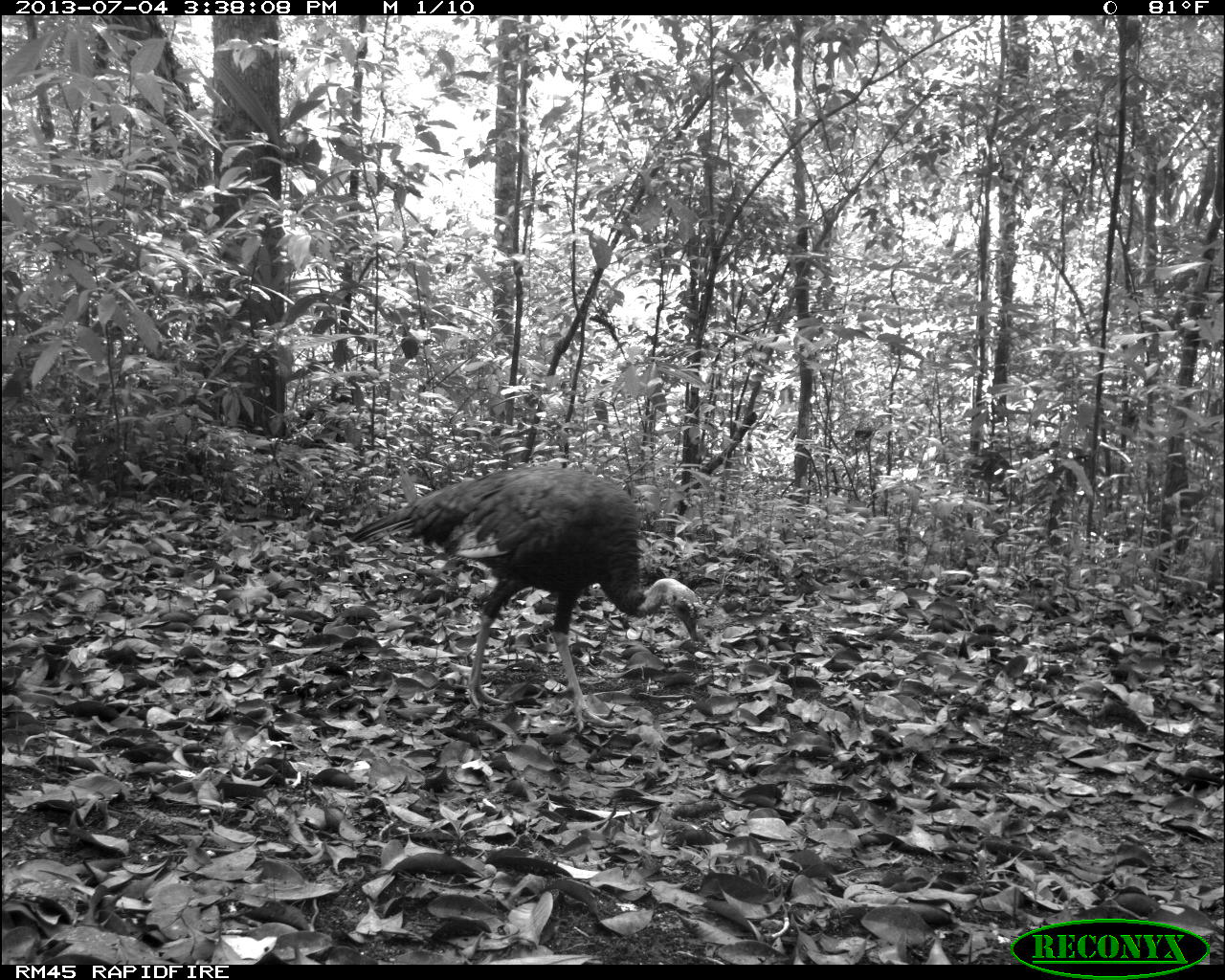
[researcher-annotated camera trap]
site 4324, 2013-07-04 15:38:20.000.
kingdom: Animalia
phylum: Chordata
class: Aves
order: Galliformes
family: Phasianidae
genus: Meleagris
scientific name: Meleagris ocellata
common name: ocellated turkey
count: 1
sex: female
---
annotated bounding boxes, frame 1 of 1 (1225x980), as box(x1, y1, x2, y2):
meleagris ocellata: box(348, 465, 703, 735)